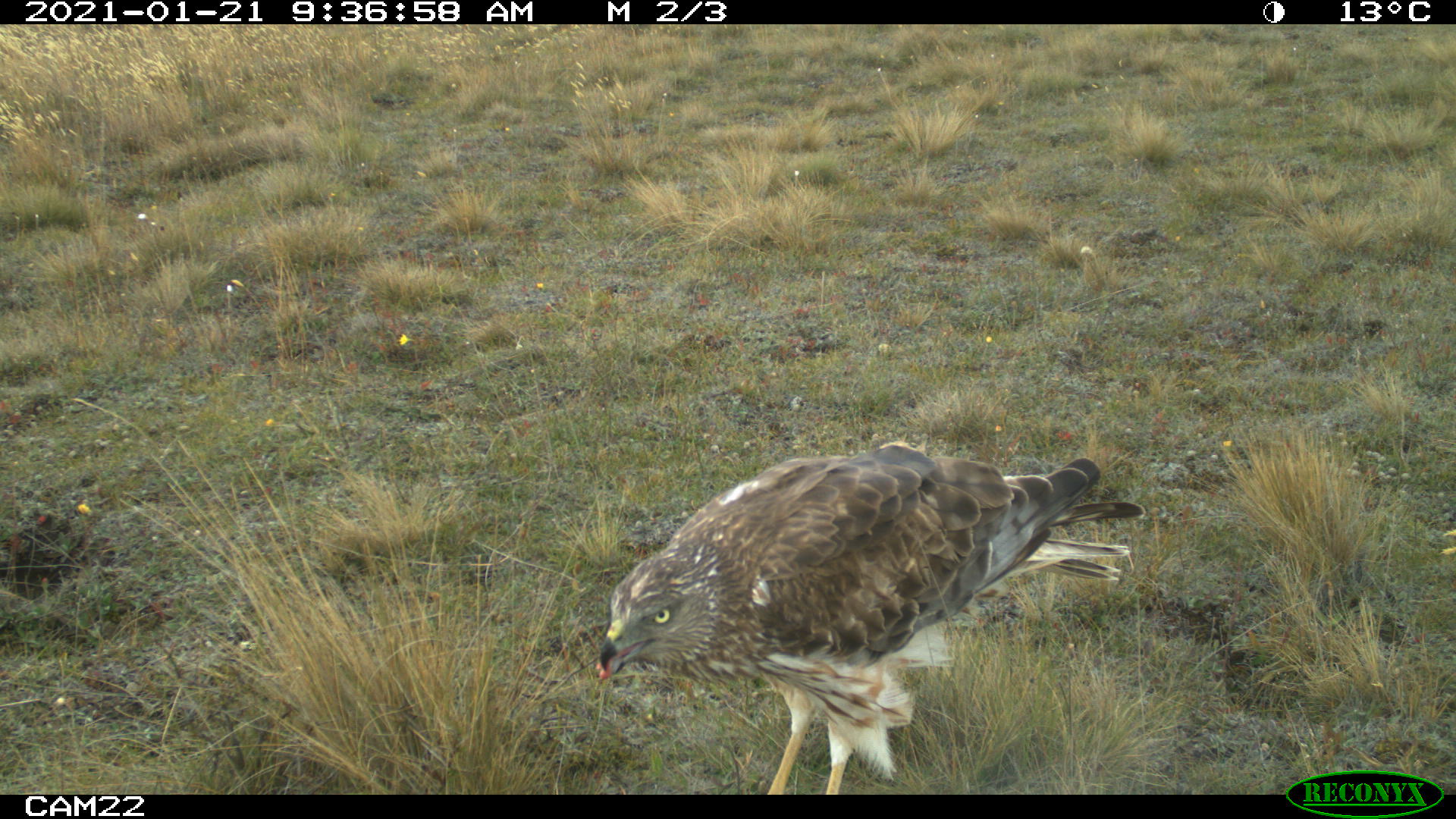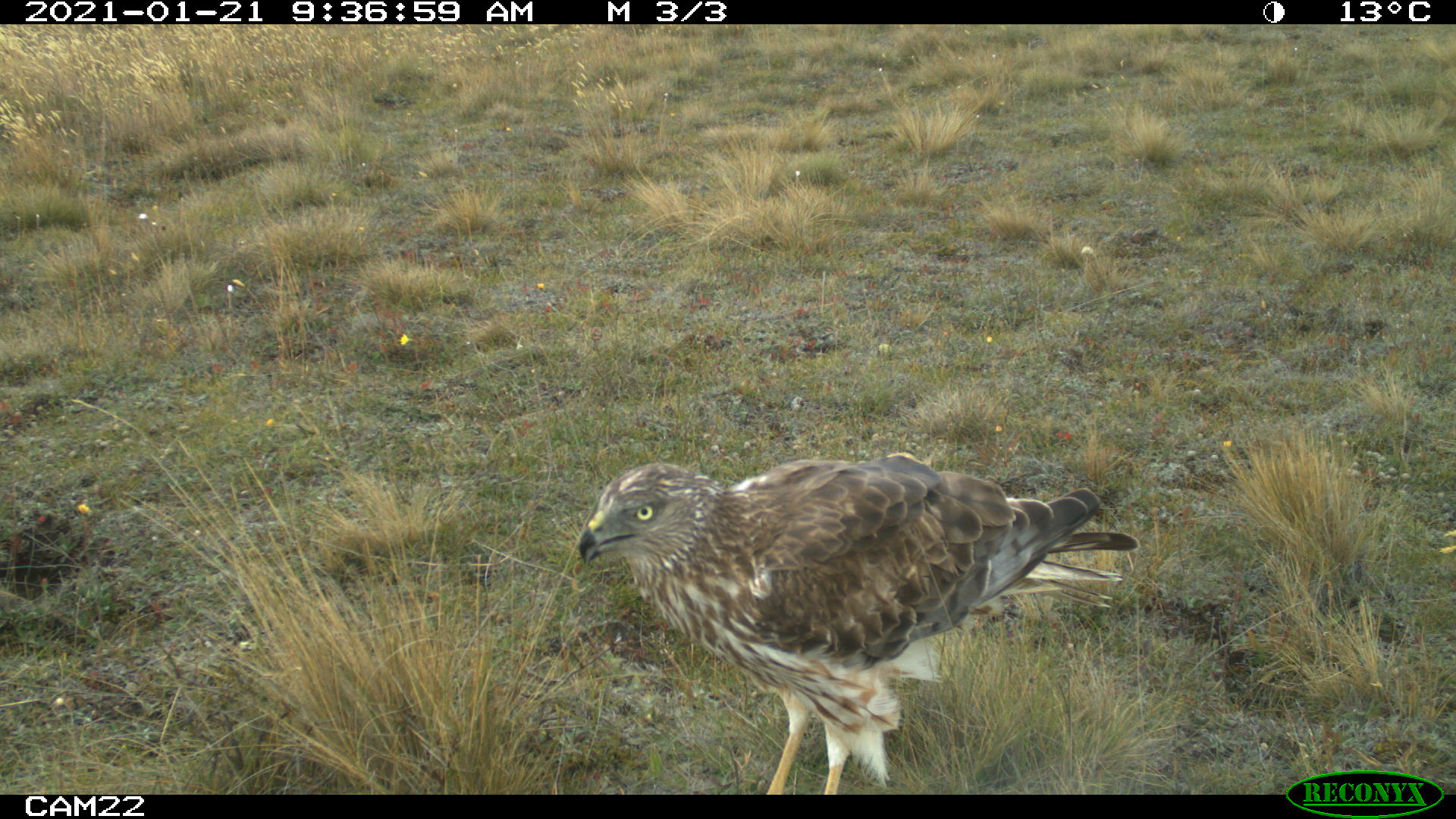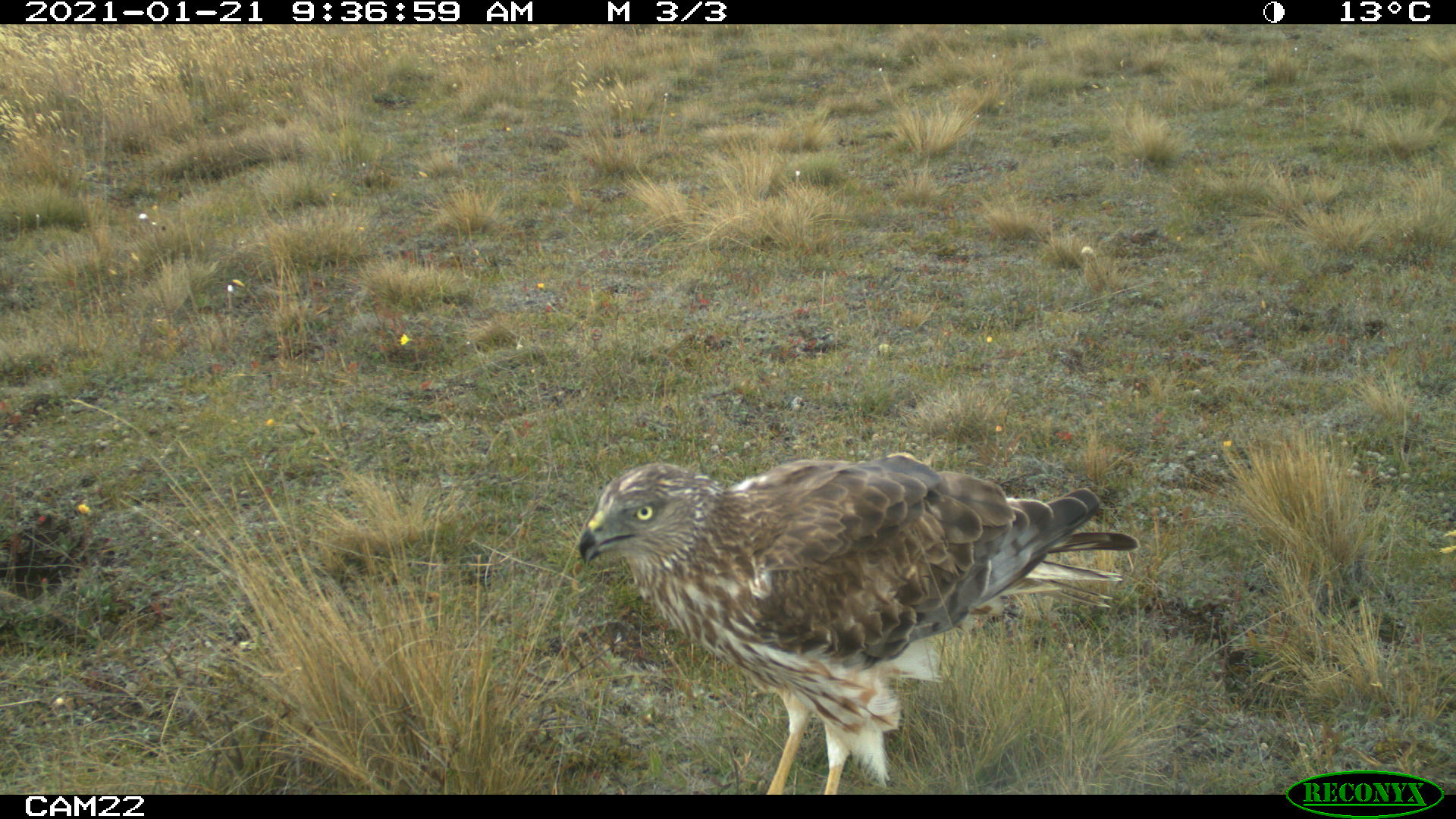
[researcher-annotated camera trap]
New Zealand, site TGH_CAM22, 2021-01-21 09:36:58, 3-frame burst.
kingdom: Animalia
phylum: Chordata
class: Aves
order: Accipitriformes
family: Accipitridae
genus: Circus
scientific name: Circus approximans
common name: swamp harrier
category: harrier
Harrier (swamp harrier) (Circus approximans).